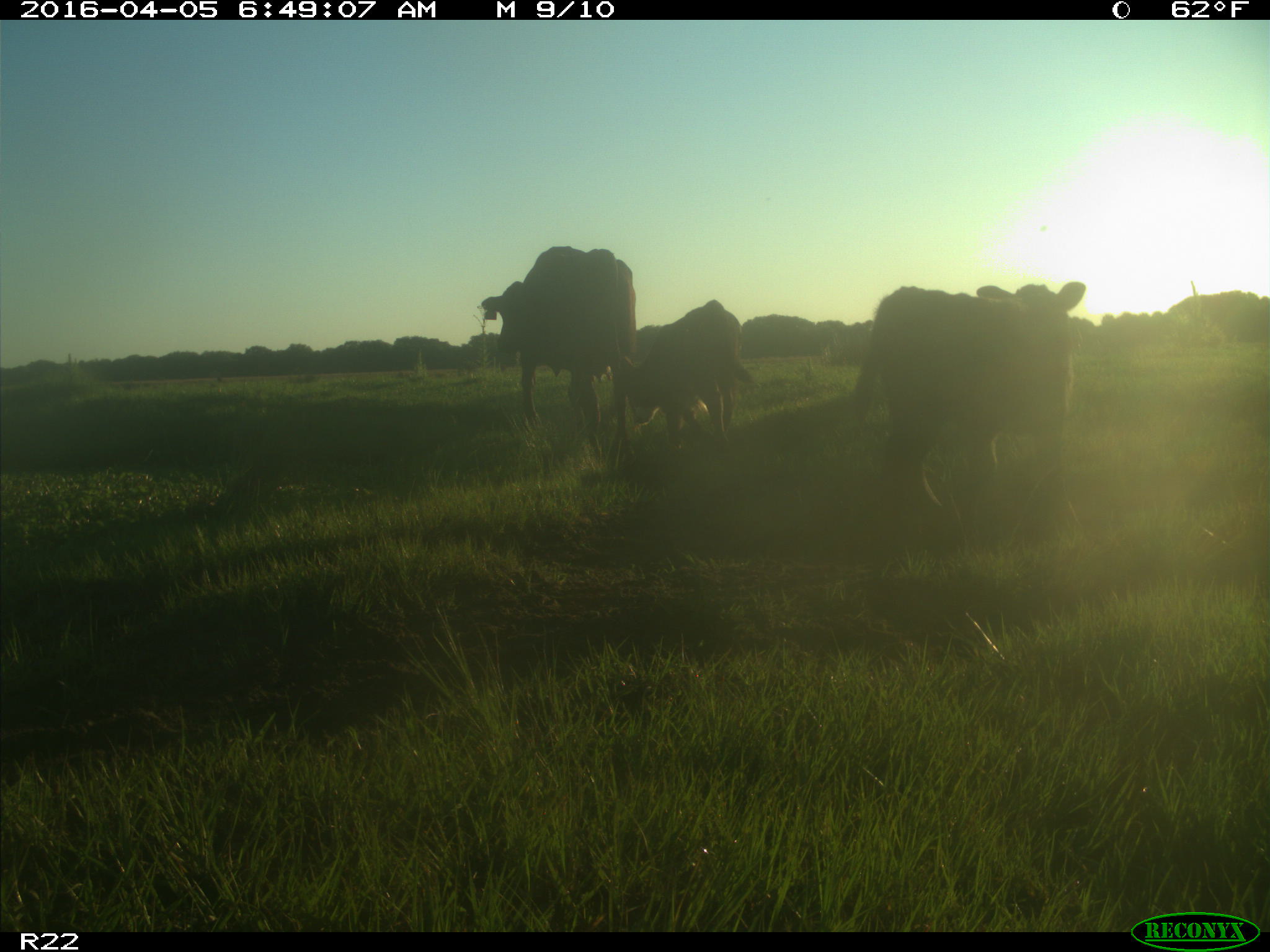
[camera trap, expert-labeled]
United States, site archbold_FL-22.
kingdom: Animalia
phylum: Chordata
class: Mammalia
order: Artiodactyla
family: Bovidae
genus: Bos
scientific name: Bos taurus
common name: domestic cow